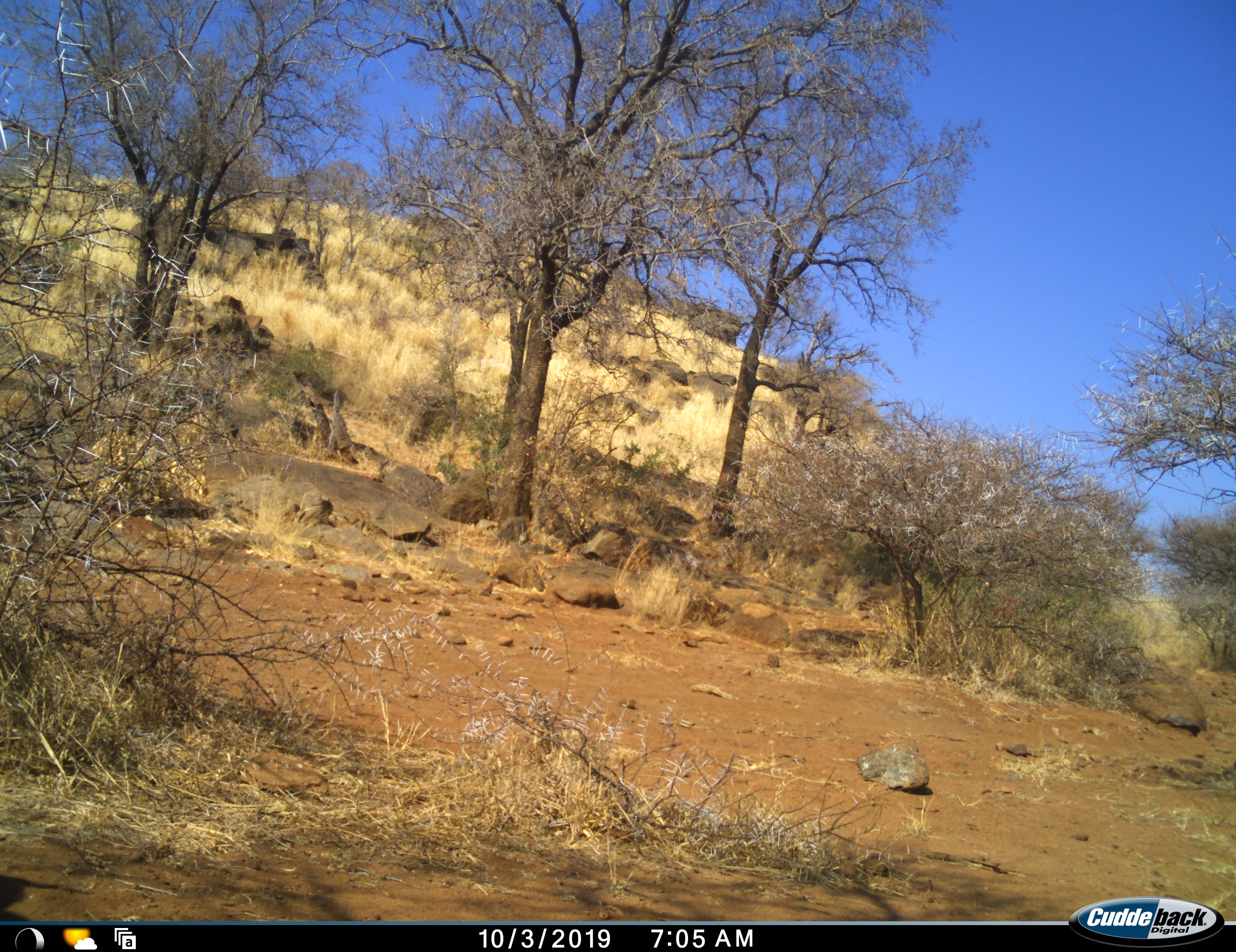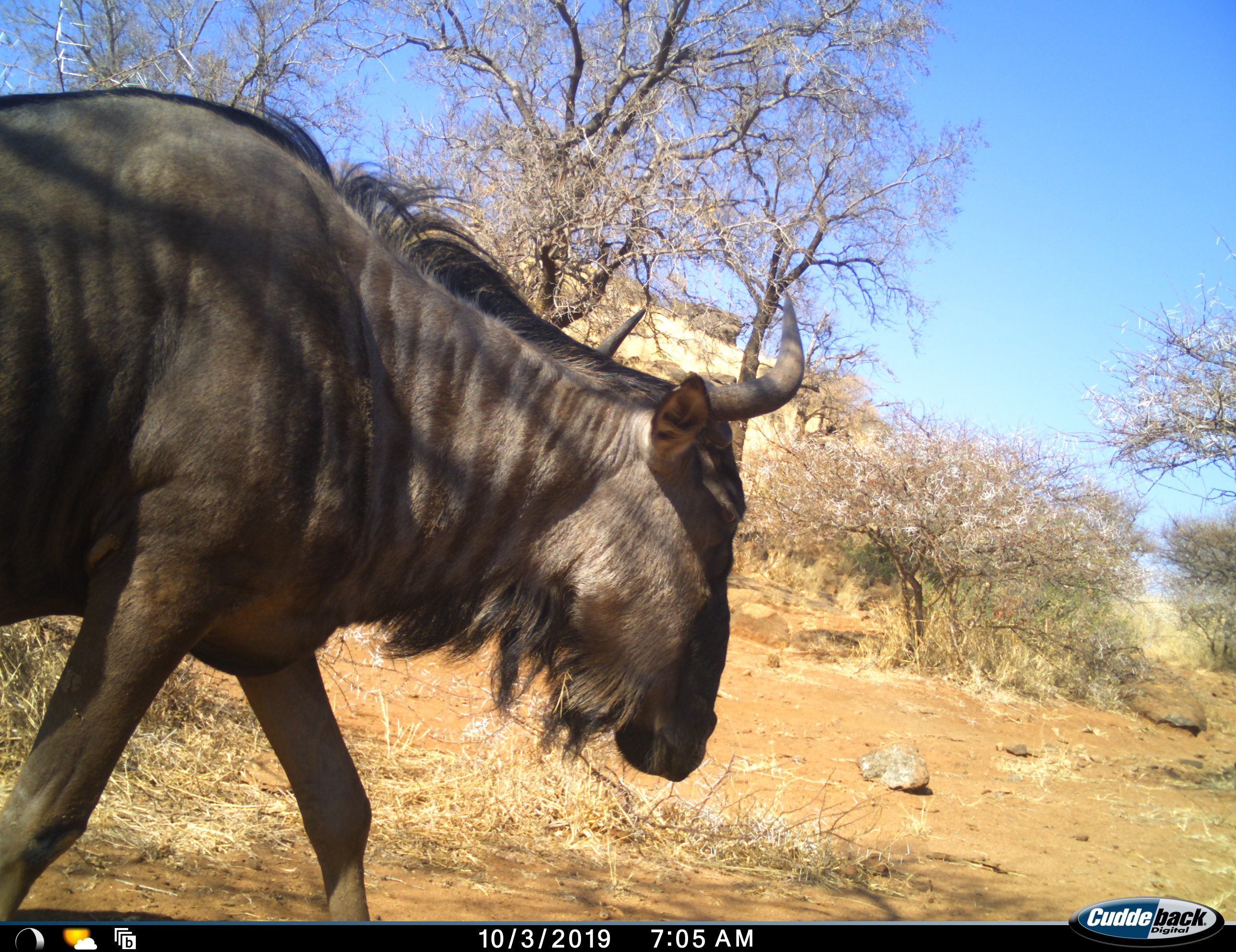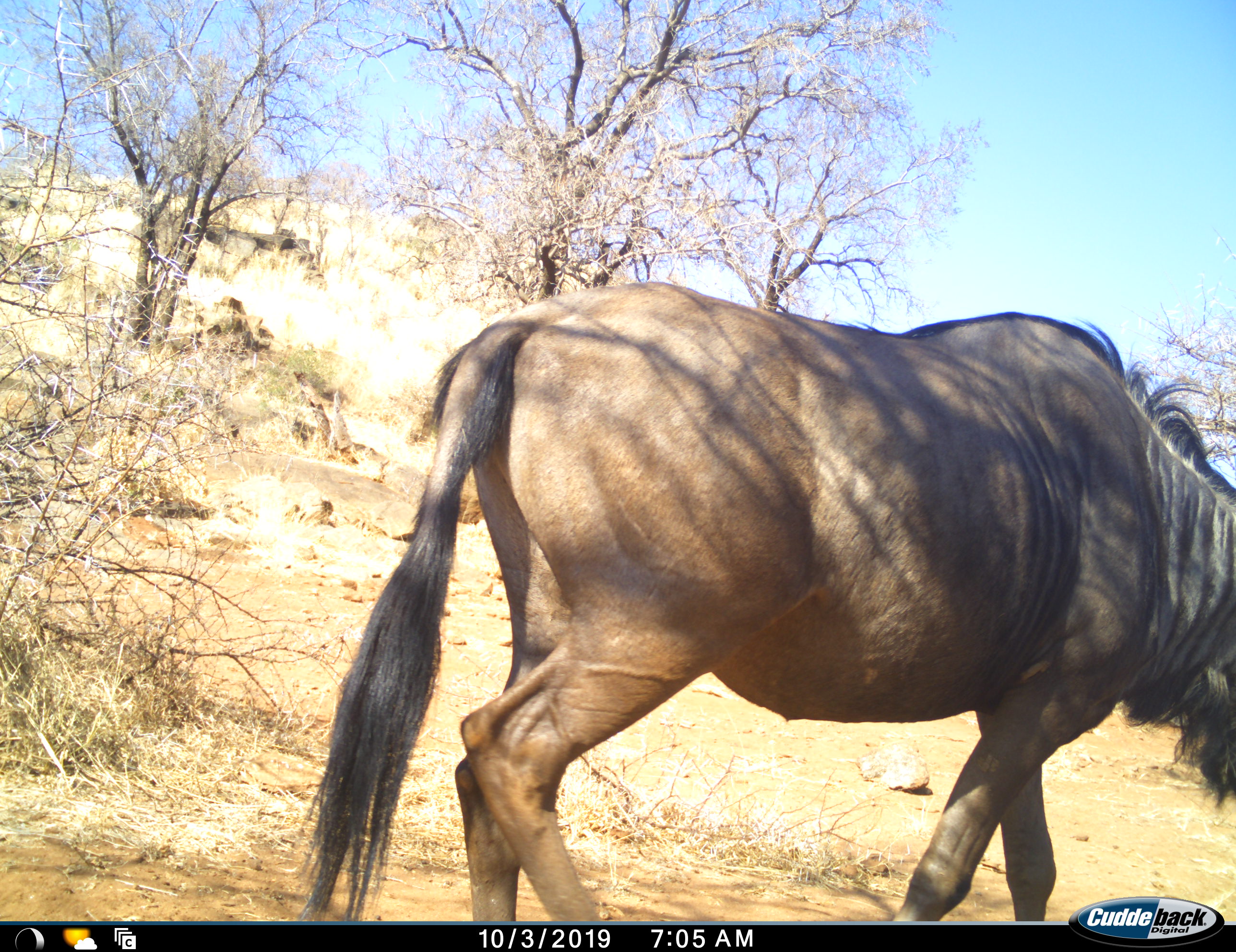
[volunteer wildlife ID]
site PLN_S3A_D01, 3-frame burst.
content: unidentified animal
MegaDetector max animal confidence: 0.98